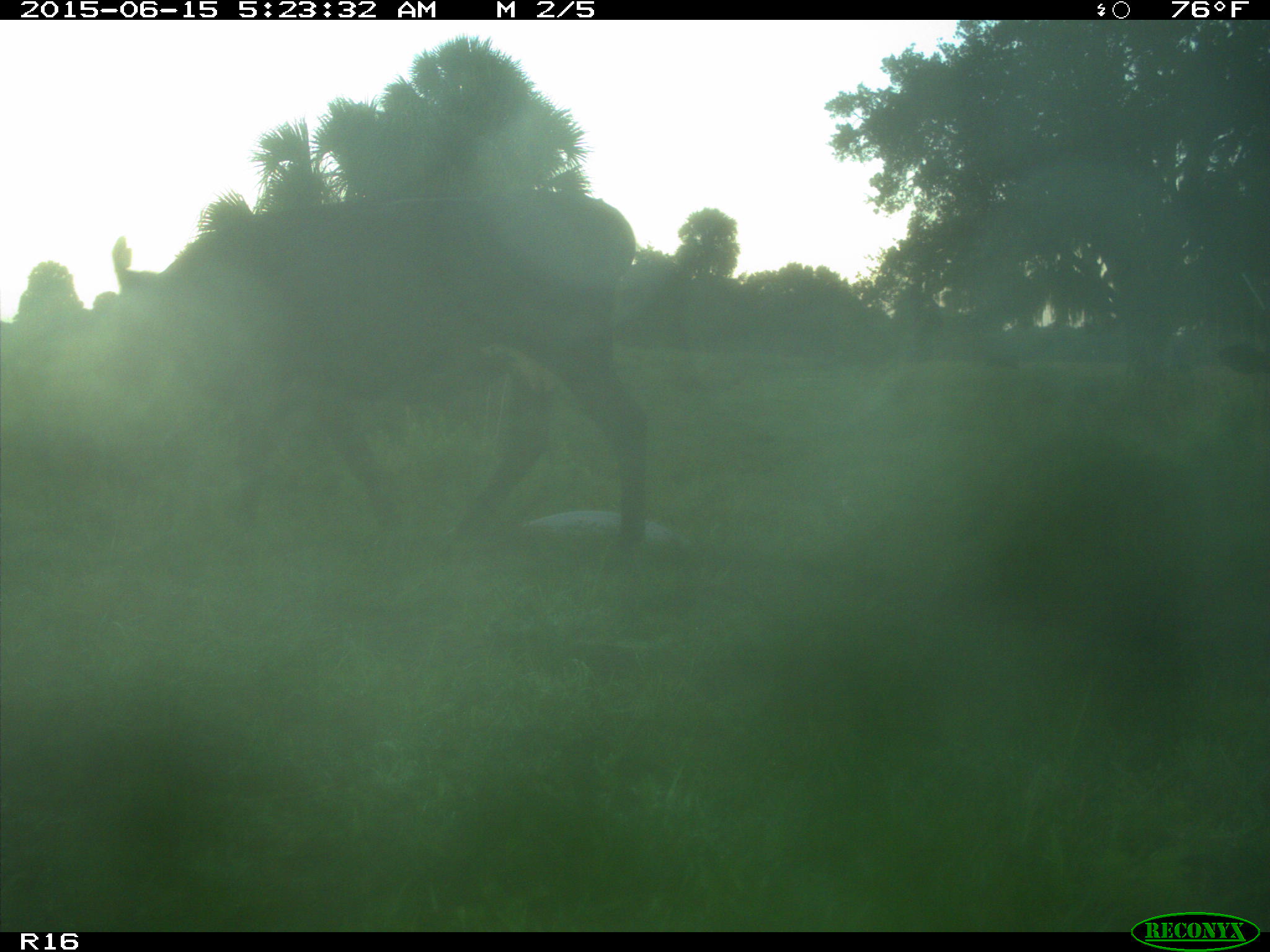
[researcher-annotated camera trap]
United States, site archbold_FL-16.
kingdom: Animalia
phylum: Chordata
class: Mammalia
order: Artiodactyla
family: Bovidae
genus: Bos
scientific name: Bos taurus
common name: domestic cow